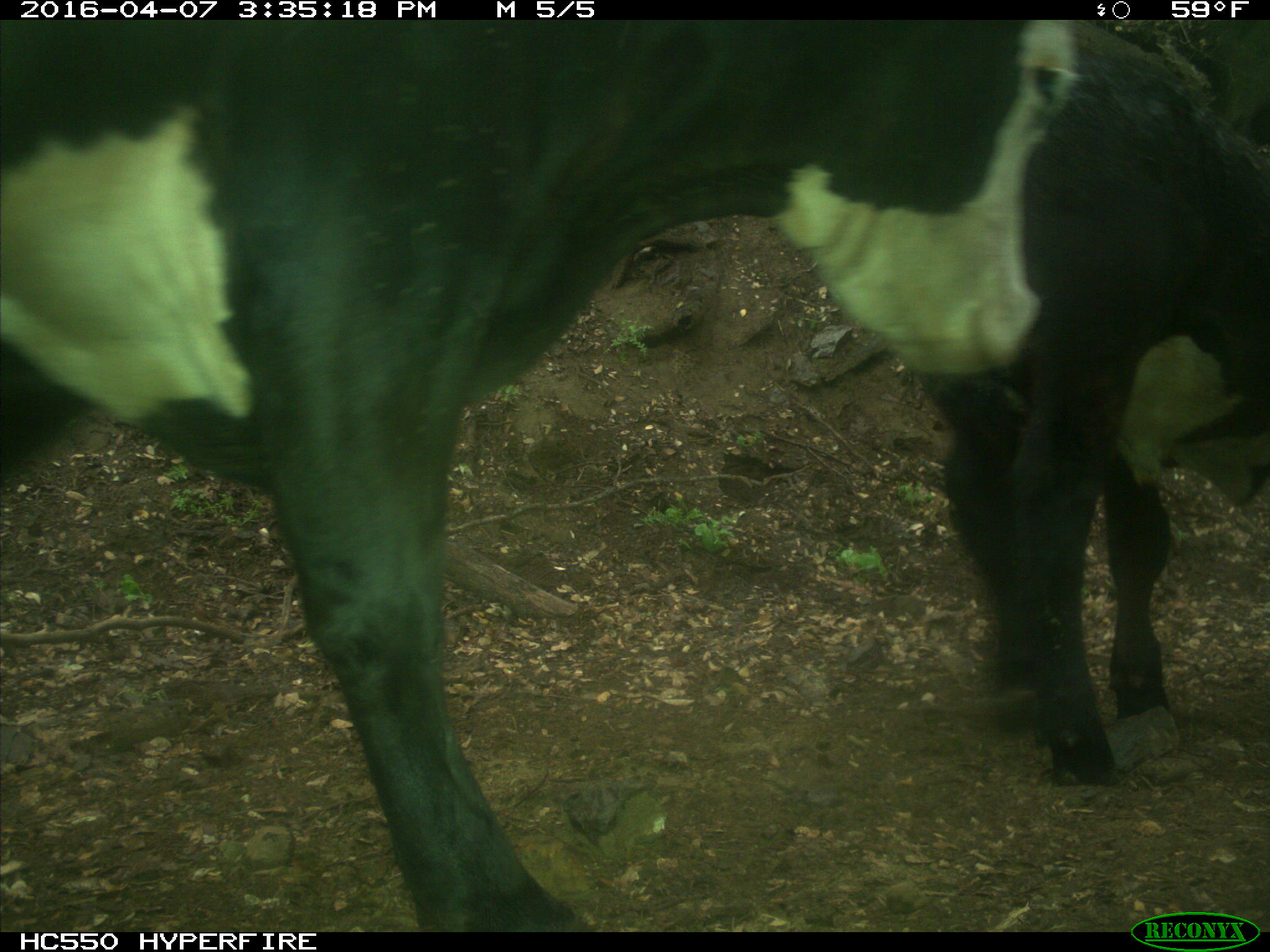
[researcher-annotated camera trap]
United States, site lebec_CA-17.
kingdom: Animalia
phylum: Chordata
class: Mammalia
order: Artiodactyla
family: Bovidae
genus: Bos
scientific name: Bos taurus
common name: domestic cow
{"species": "Bos taurus (domestic cow)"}